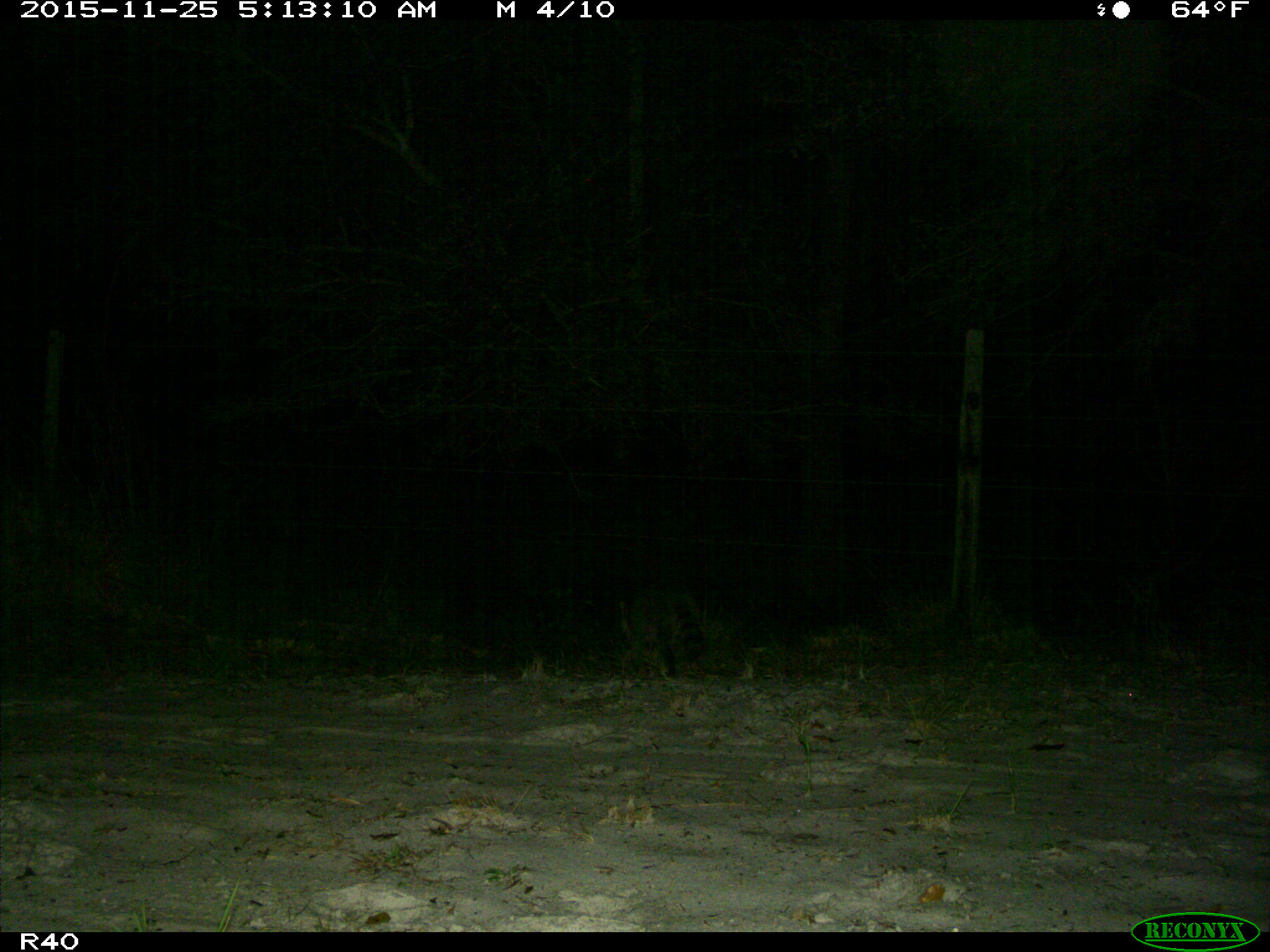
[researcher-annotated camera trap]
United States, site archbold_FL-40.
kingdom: Animalia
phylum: Chordata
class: Mammalia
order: Carnivora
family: Procyonidae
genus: Procyon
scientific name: Procyon lotor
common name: common raccoon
Procyon lotor (common raccoon).